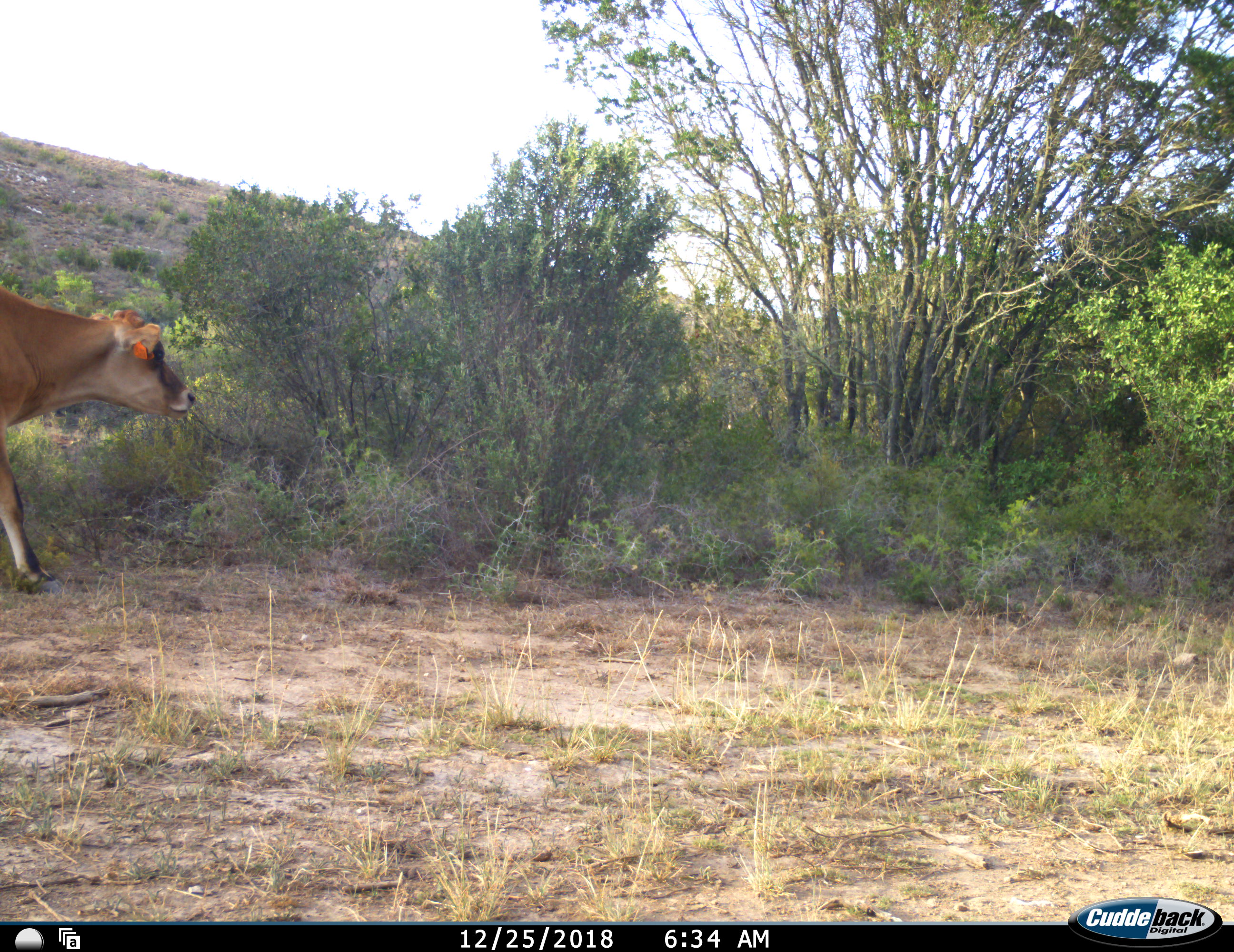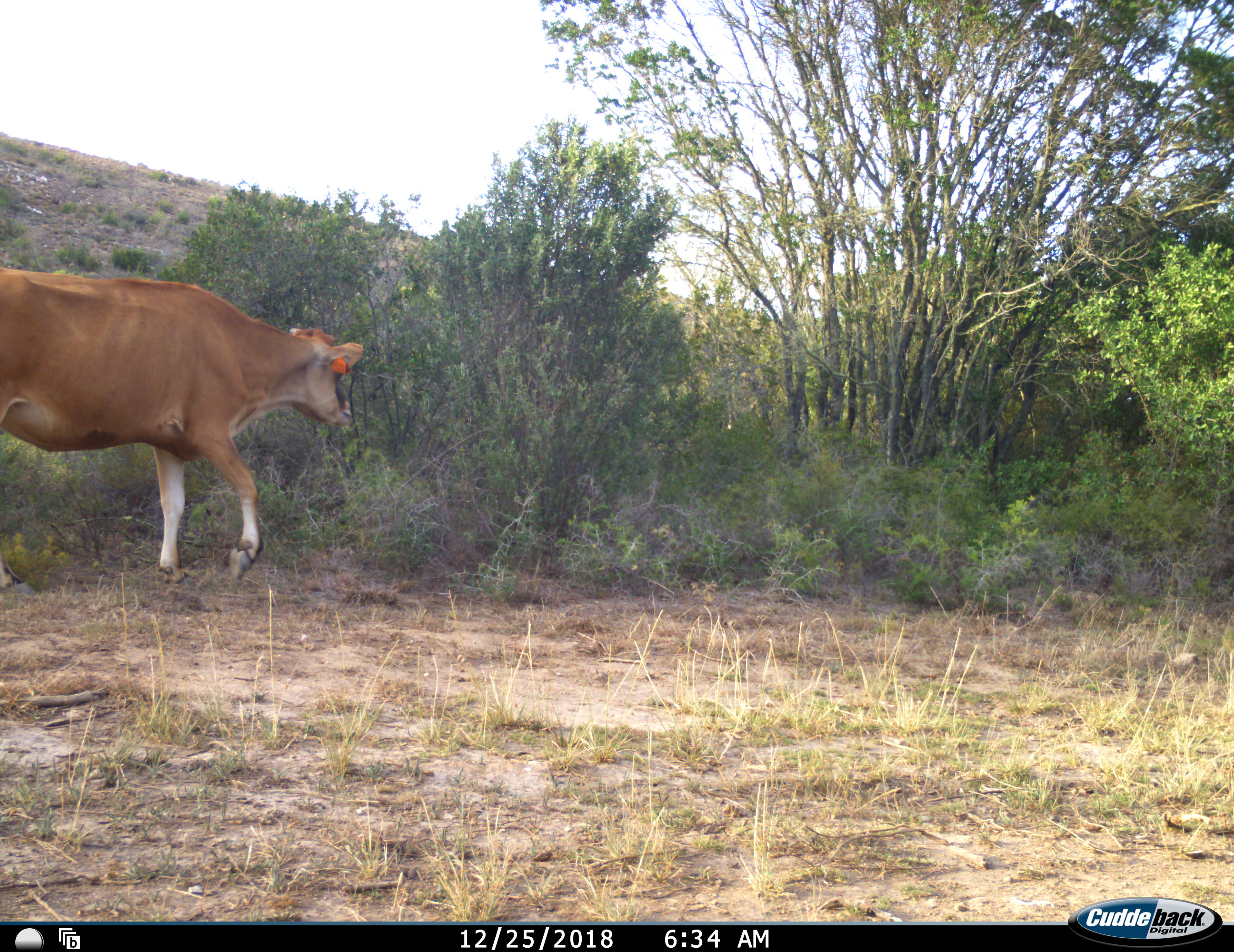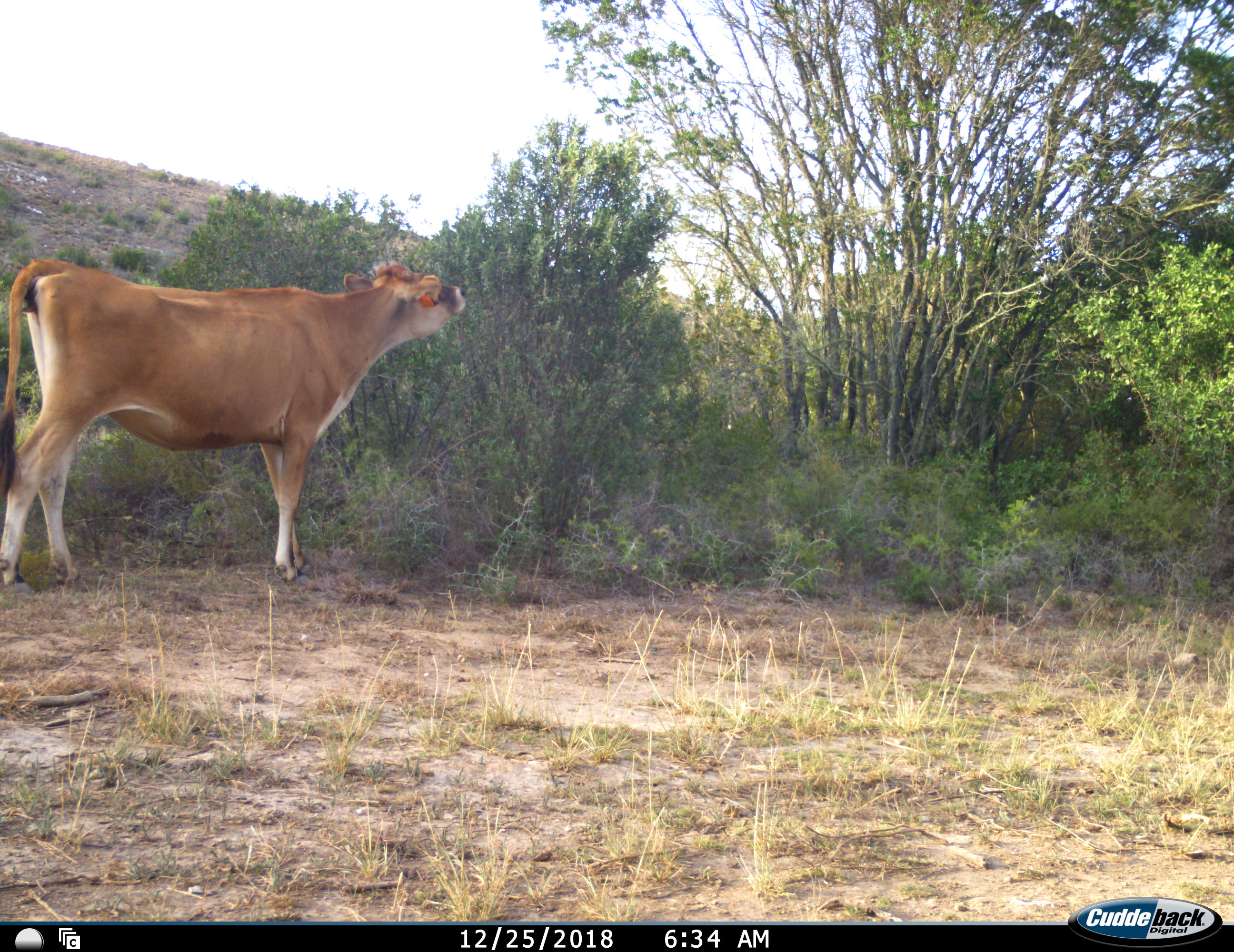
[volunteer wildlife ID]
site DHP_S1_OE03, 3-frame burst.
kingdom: Animalia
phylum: Chordata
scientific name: Vertebrata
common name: domestic animal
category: domesticanimal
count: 1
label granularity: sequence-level